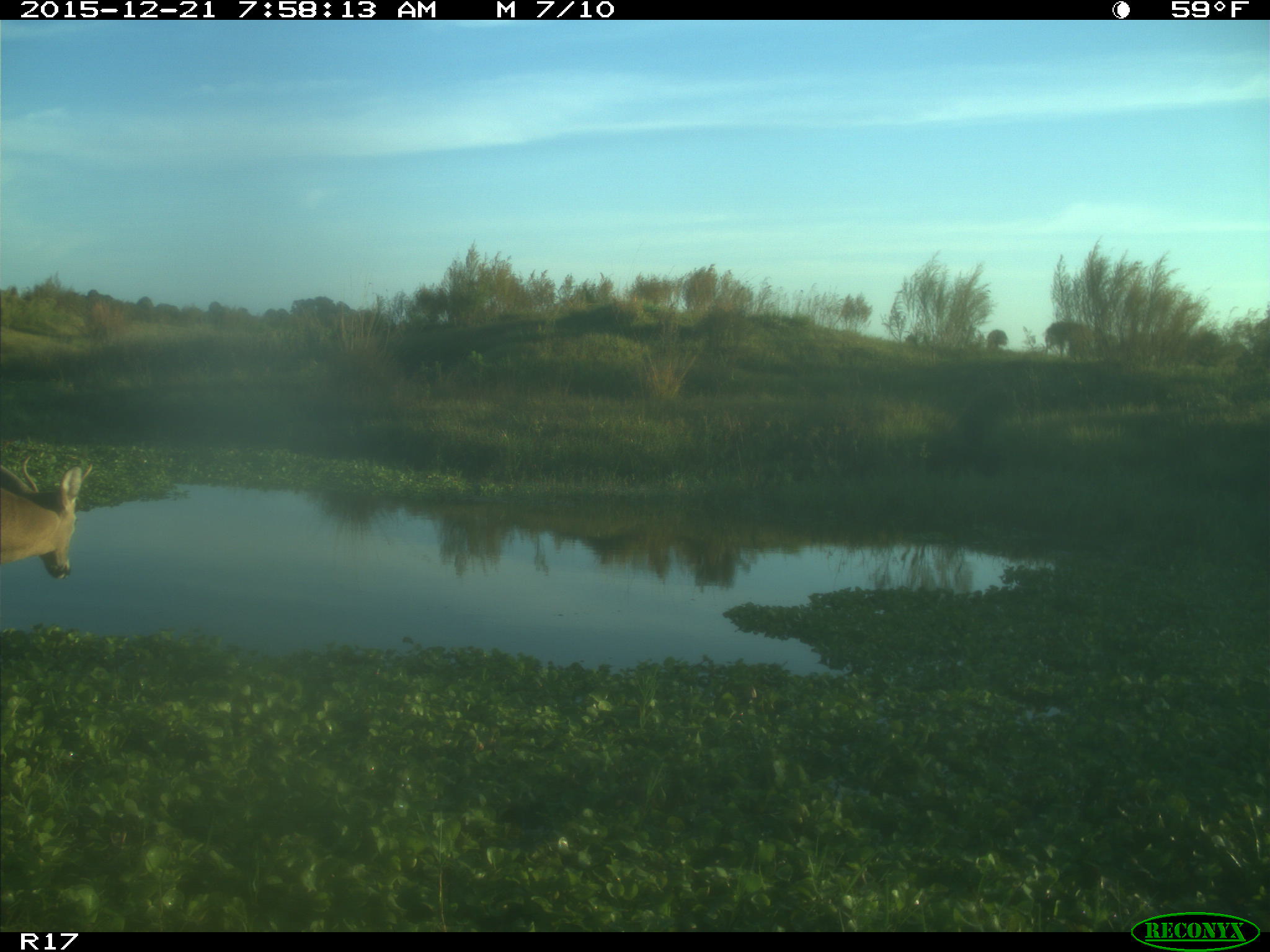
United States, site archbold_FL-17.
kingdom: Animalia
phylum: Chordata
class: Mammalia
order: Artiodactyla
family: Cervidae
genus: Odocoileus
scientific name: Odocoileus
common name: deer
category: unidentified deer